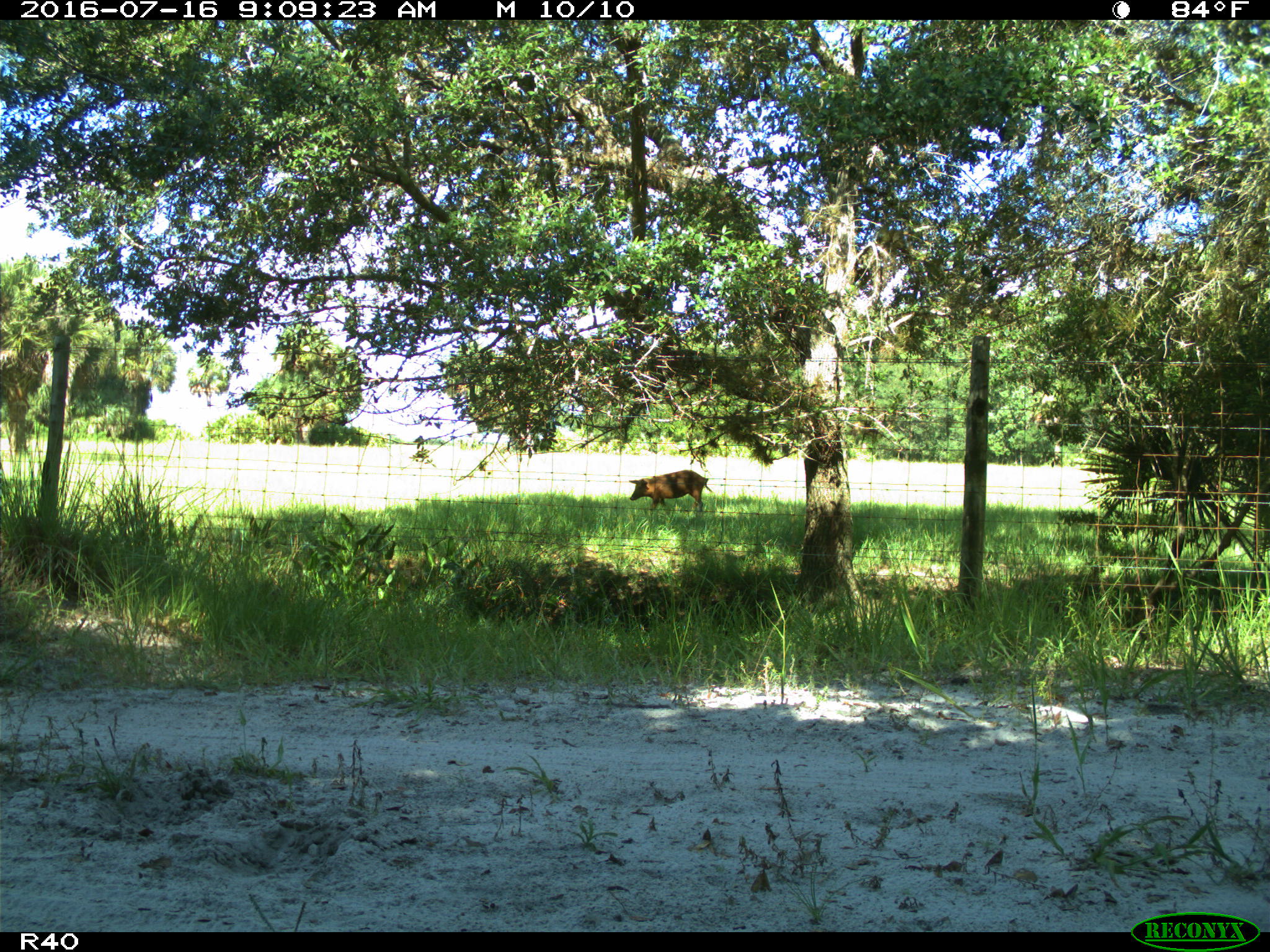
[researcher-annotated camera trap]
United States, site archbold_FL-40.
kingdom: Animalia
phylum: Chordata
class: Mammalia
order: Artiodactyla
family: Suidae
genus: Sus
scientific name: Sus scrofa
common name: wild boar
Sus scrofa (wild boar).